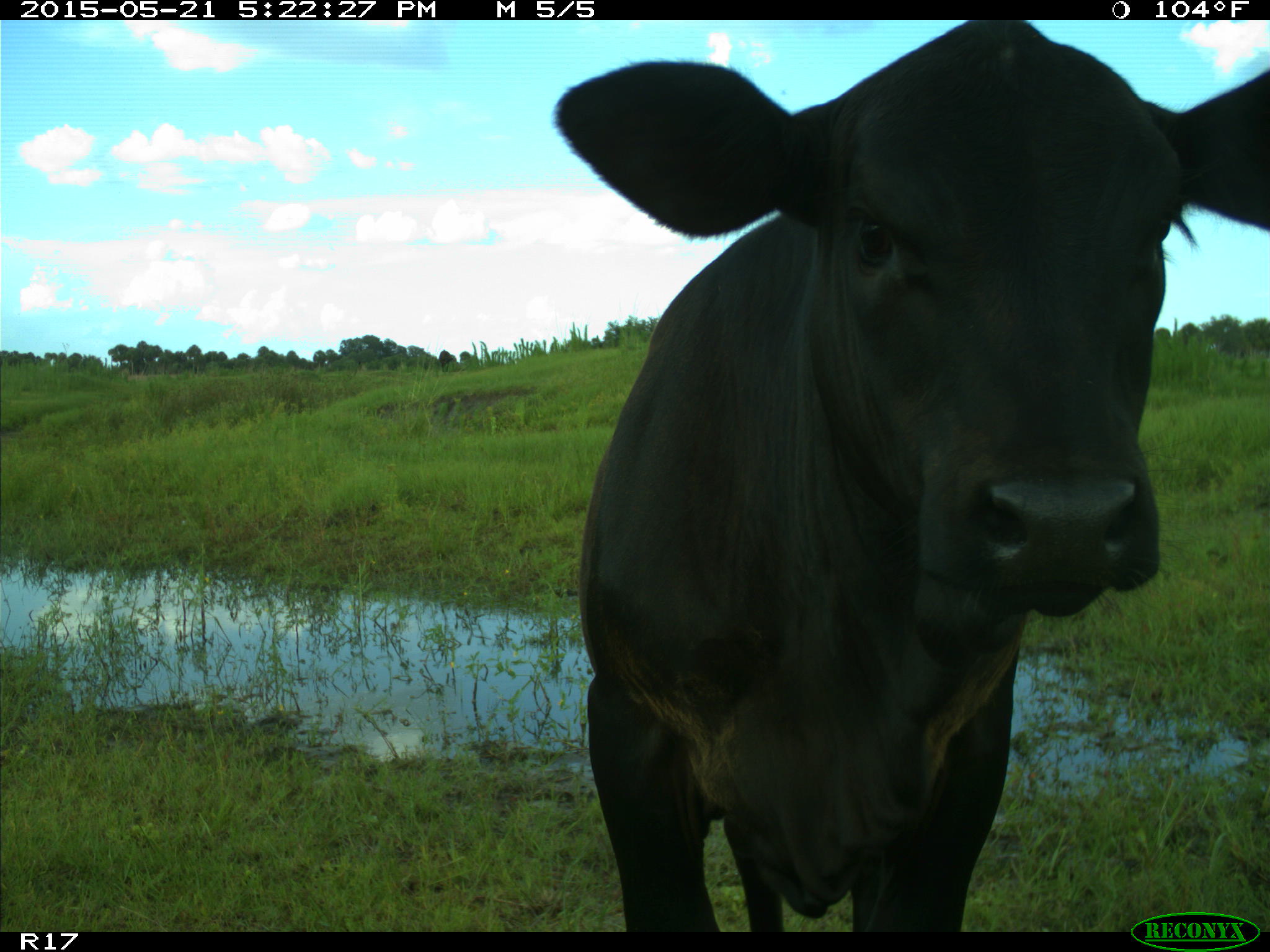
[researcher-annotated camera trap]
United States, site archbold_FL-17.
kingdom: Animalia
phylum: Chordata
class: Mammalia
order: Artiodactyla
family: Bovidae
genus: Bos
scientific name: Bos taurus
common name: domestic cow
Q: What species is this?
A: Bos taurus (domestic cow).